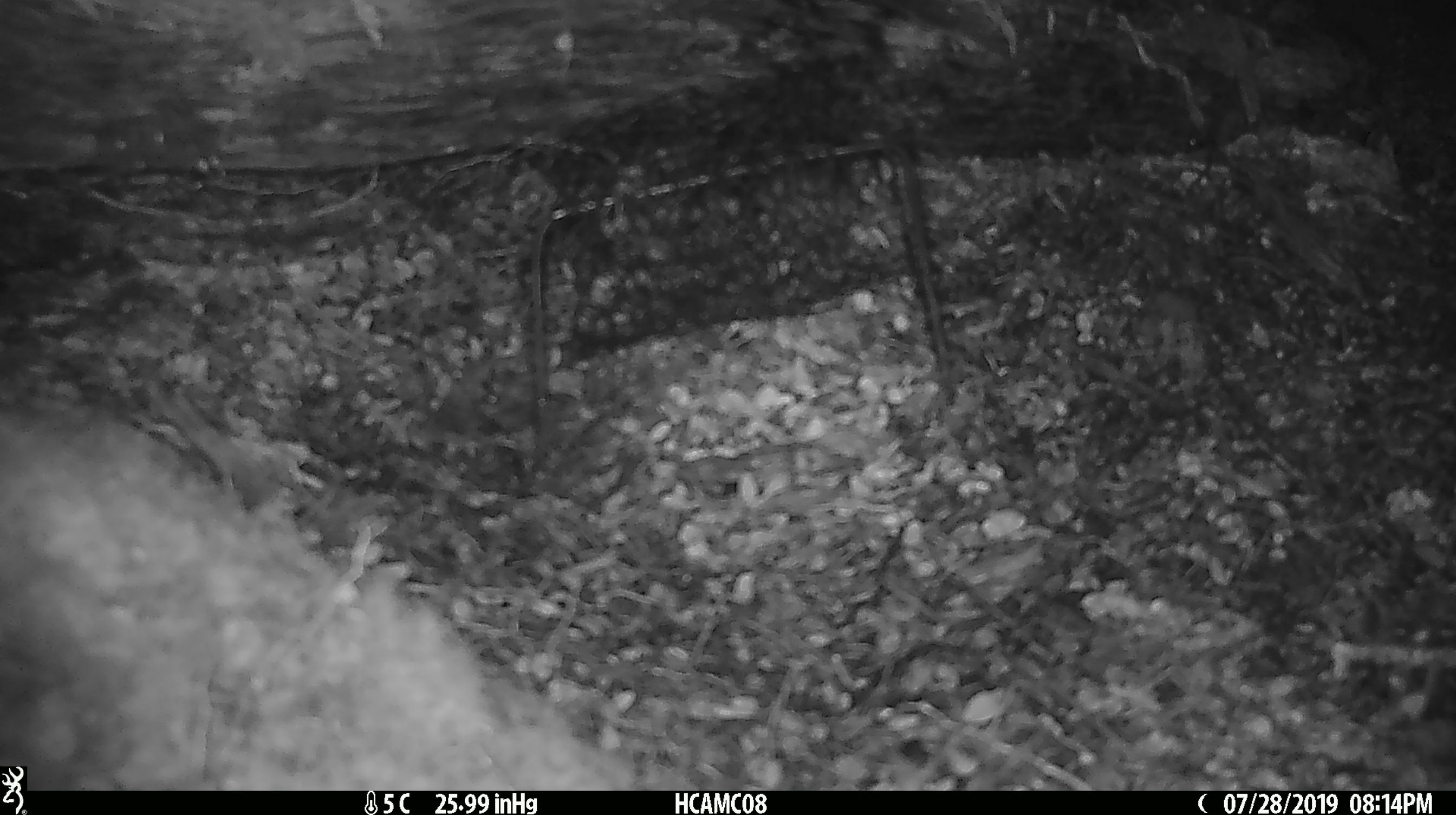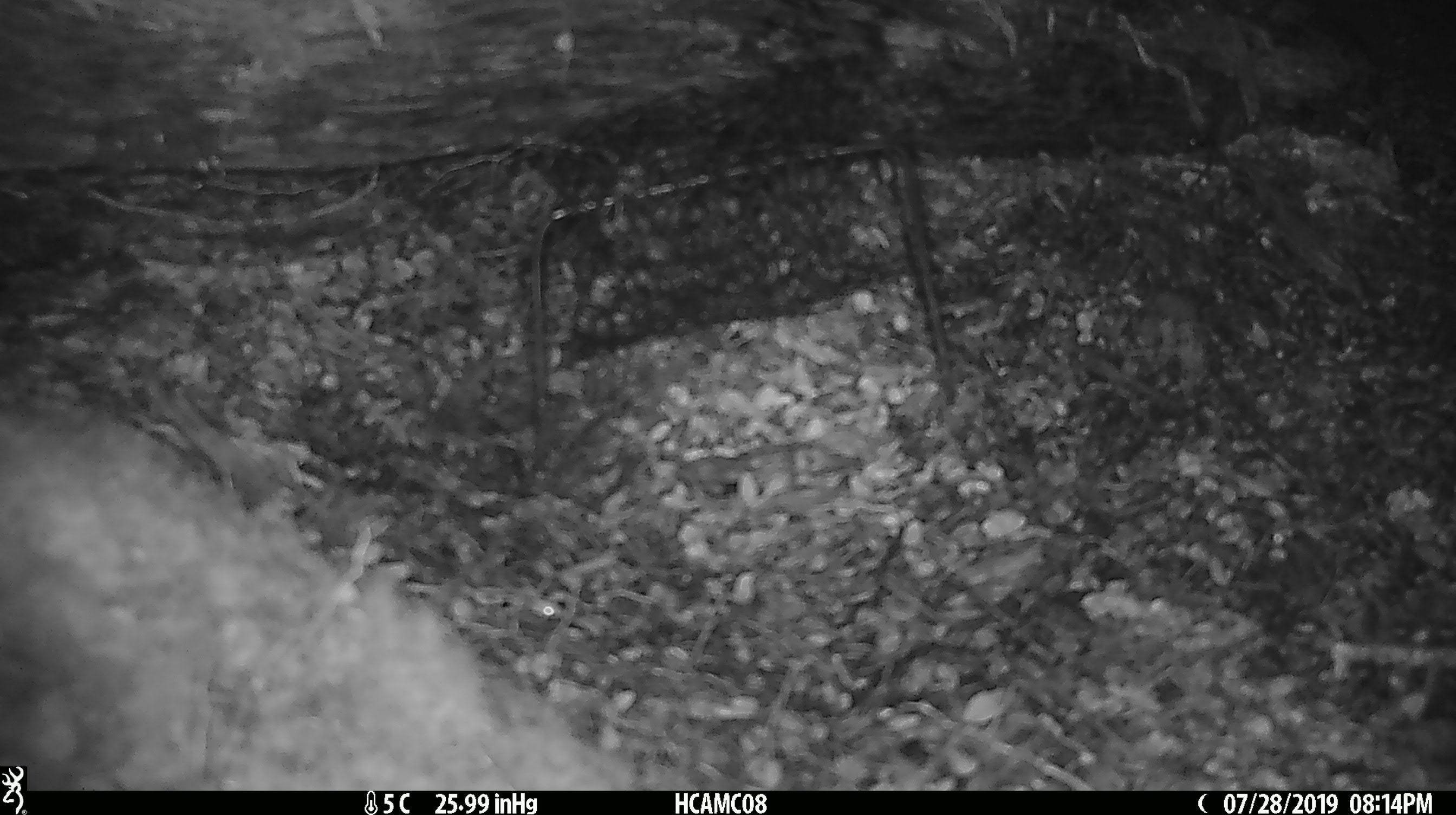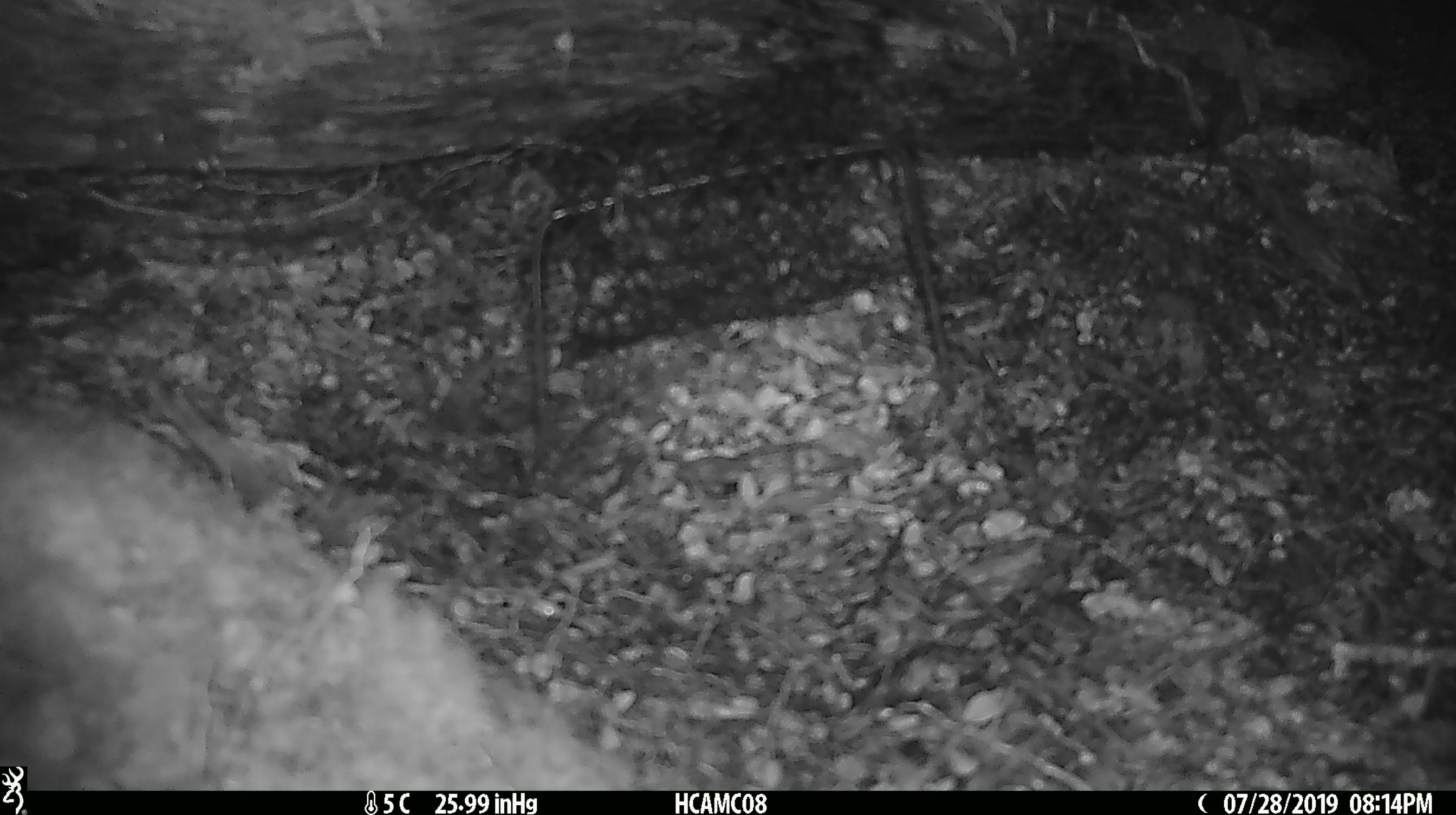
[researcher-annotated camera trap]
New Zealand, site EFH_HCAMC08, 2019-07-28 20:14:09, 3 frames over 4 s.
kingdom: Animalia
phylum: Chordata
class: Mammalia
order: Rodentia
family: Muridae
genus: Mus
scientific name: Mus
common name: mouse